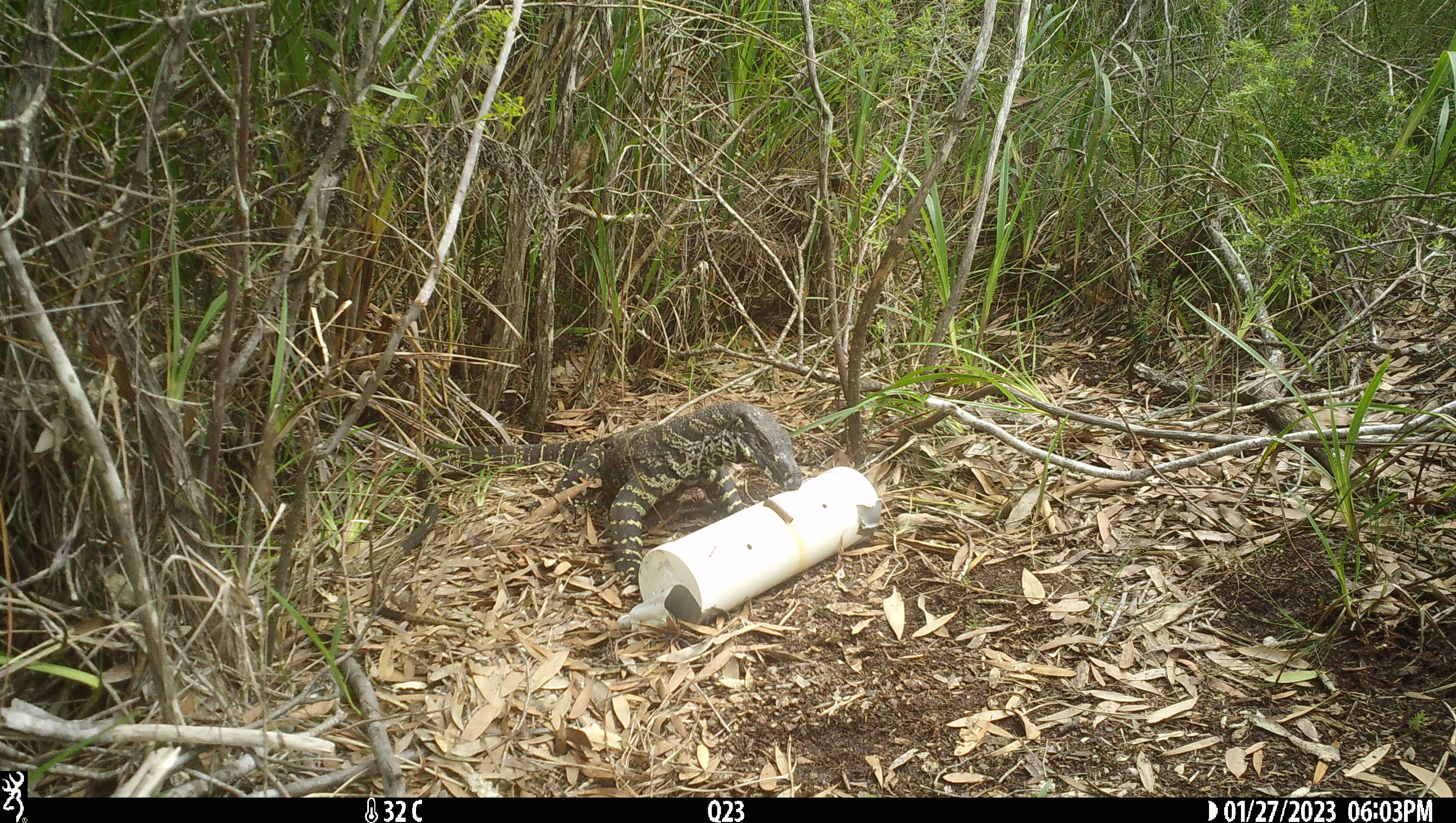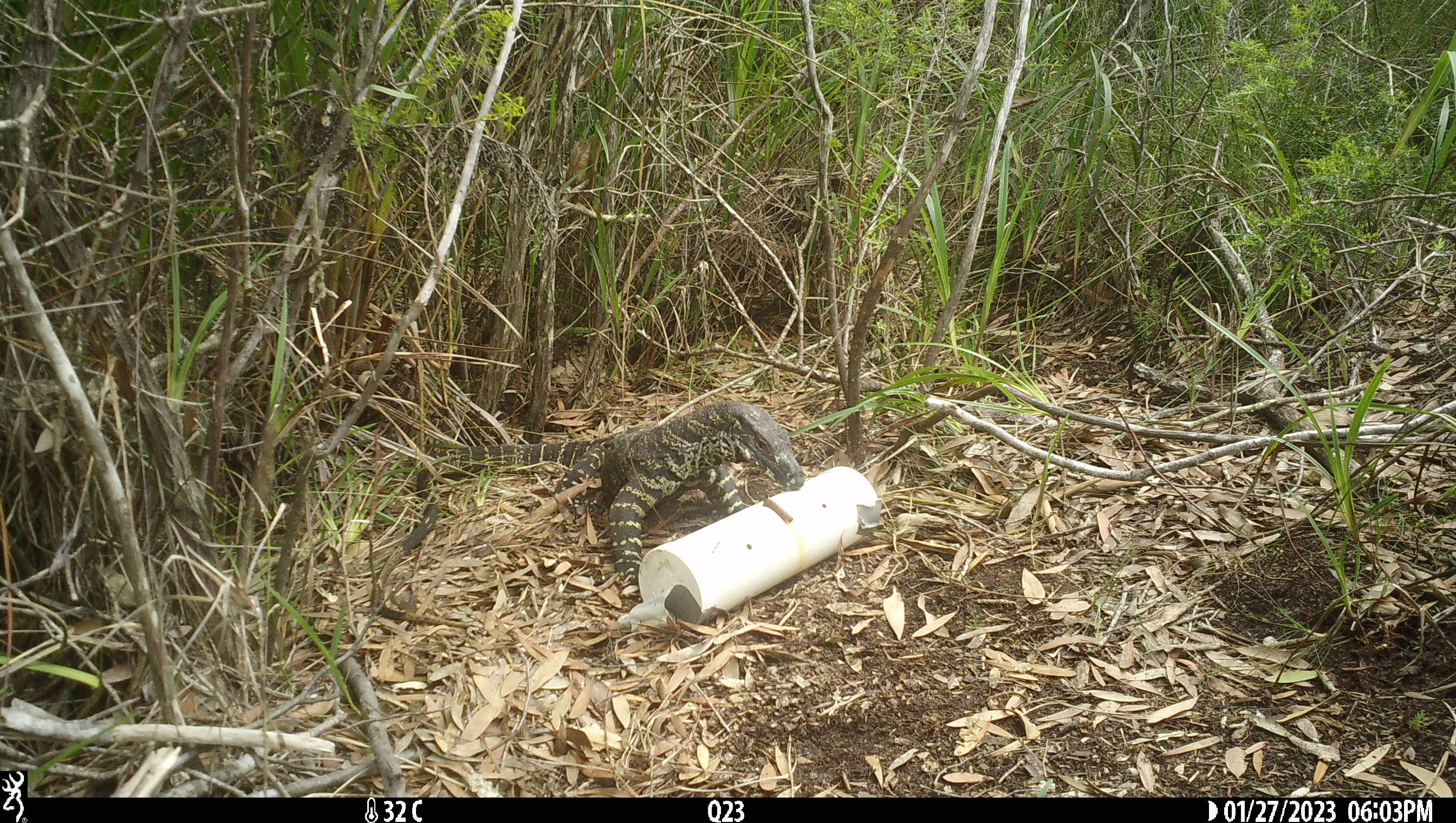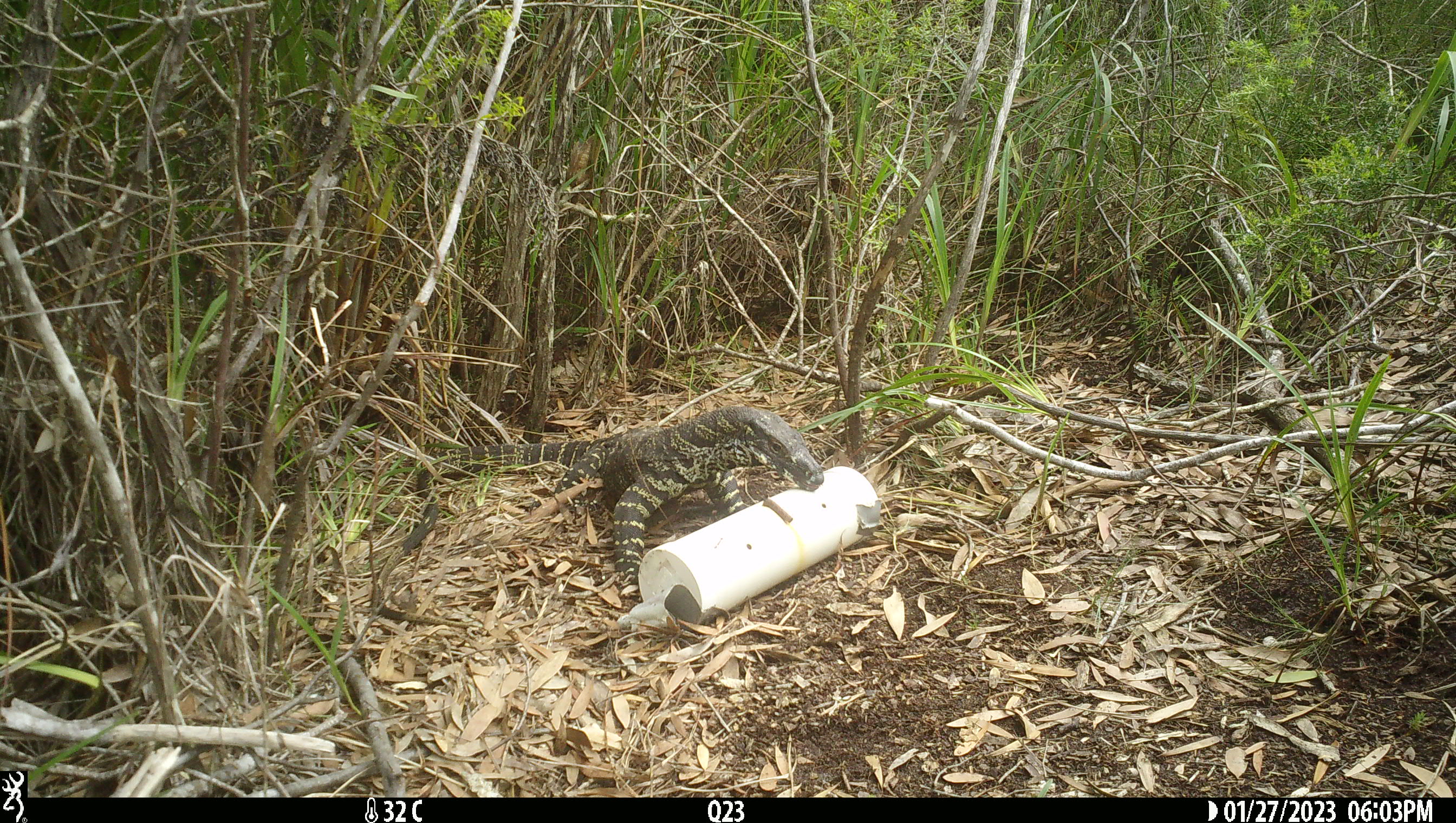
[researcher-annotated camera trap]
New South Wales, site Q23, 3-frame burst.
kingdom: Animalia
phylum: Chordata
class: Reptilia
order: Squamata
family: Varanidae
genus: Varanus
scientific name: Varanus varius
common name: lace monitor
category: goanna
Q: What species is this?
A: Goanna (lace monitor) (Varanus varius).